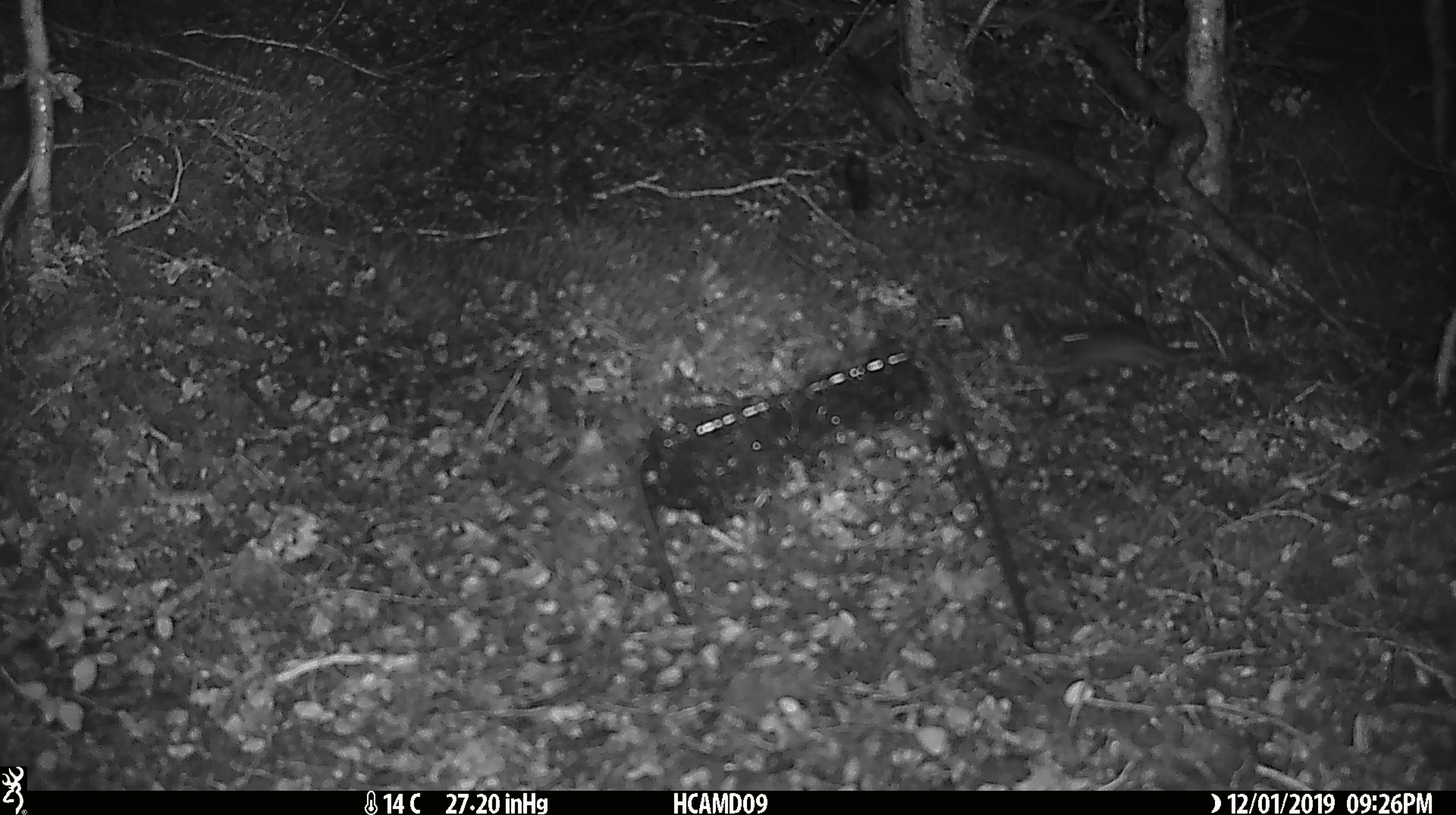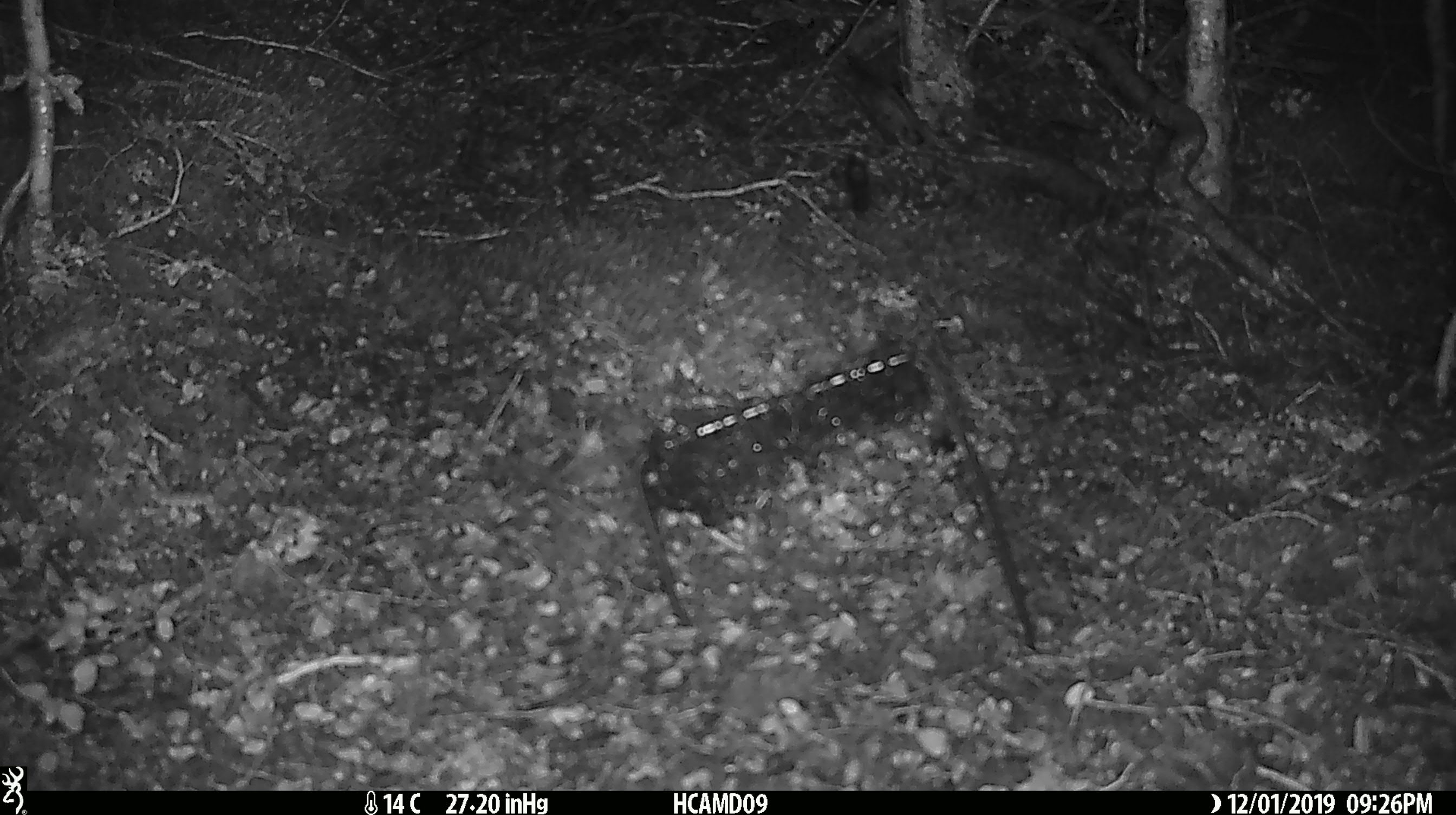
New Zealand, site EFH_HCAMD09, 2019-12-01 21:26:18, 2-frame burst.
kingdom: Animalia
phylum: Chordata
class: Mammalia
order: Rodentia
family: Muridae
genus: Mus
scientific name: Mus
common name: mouse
Mouse (Mus).